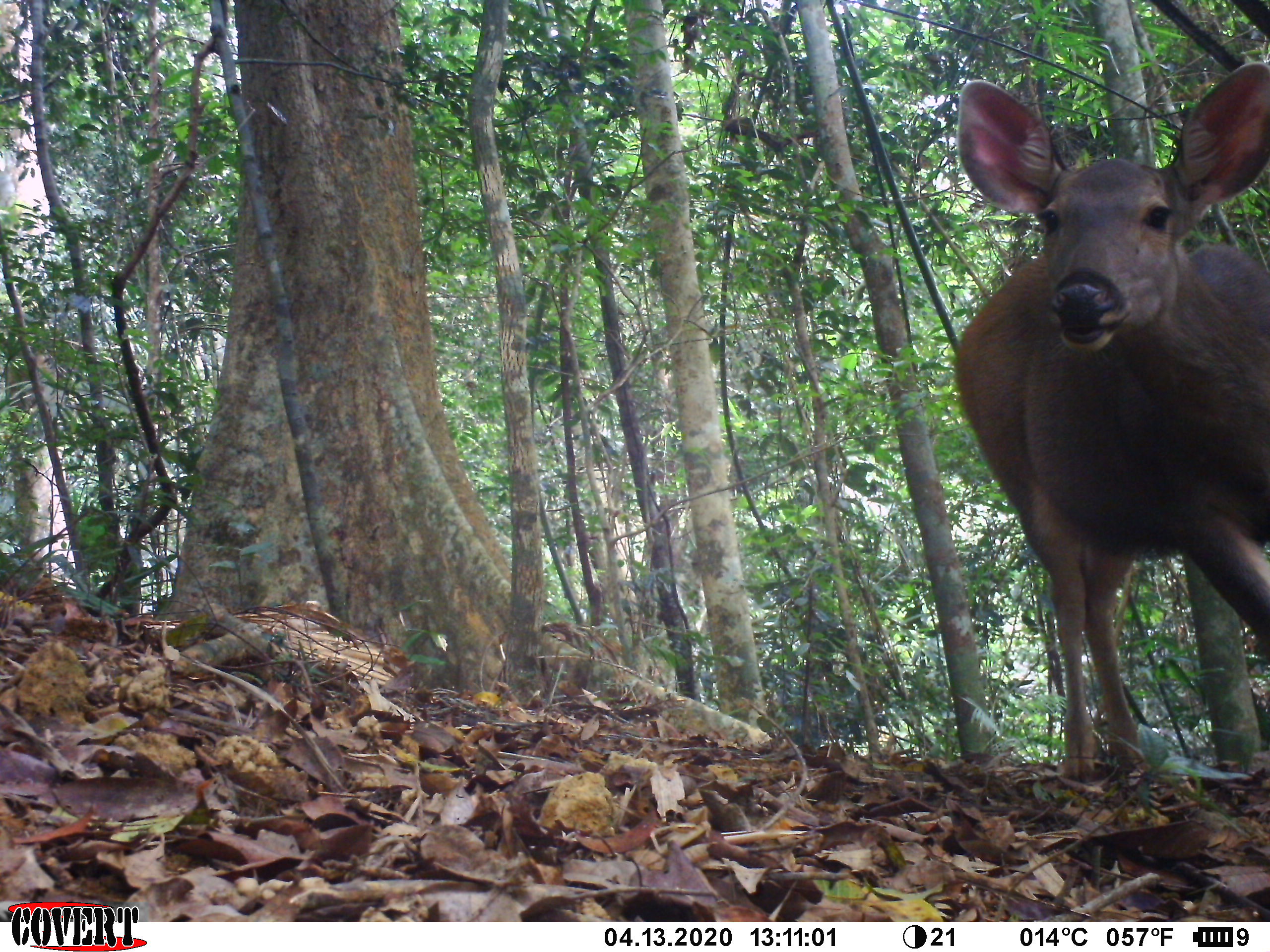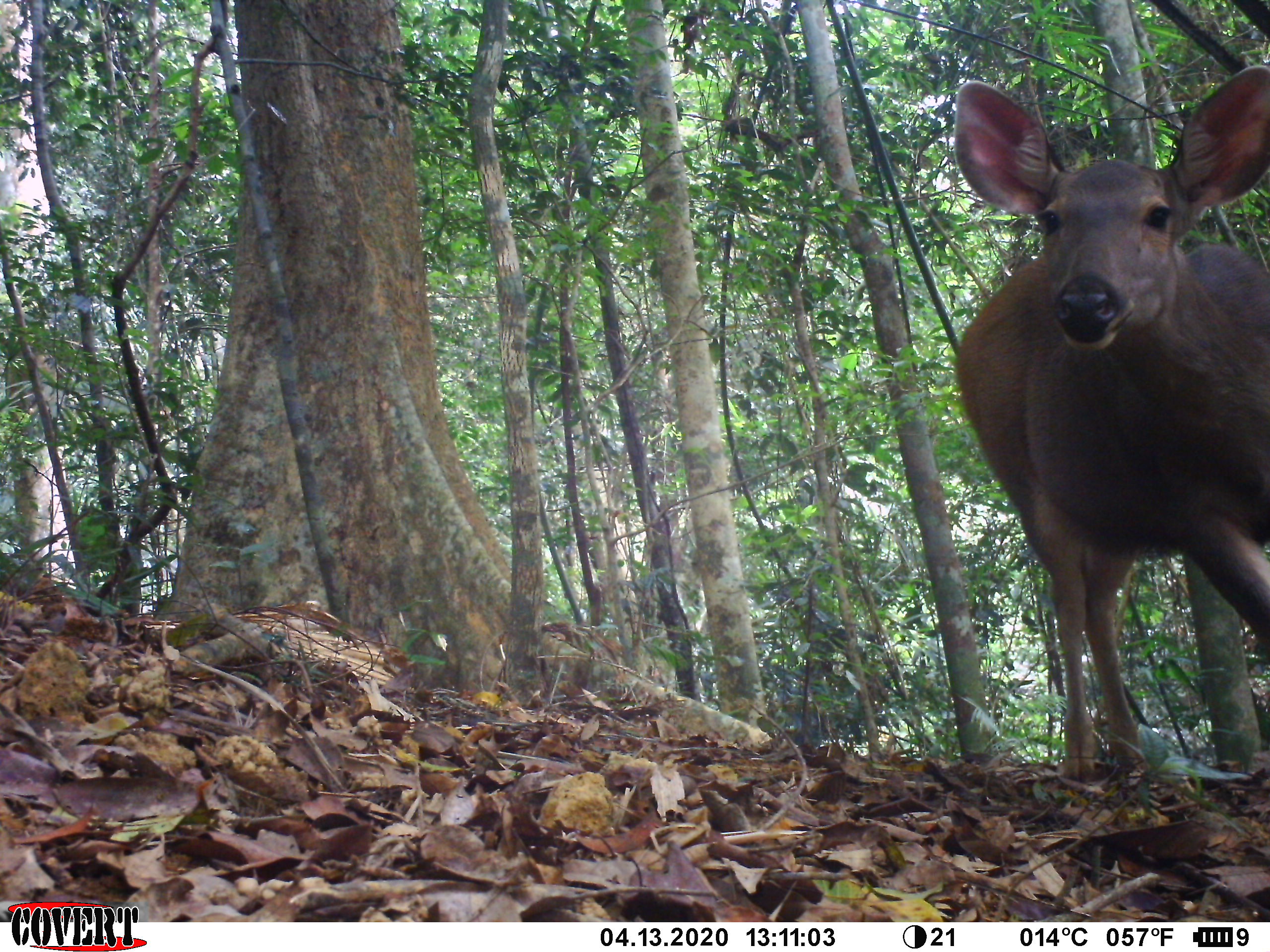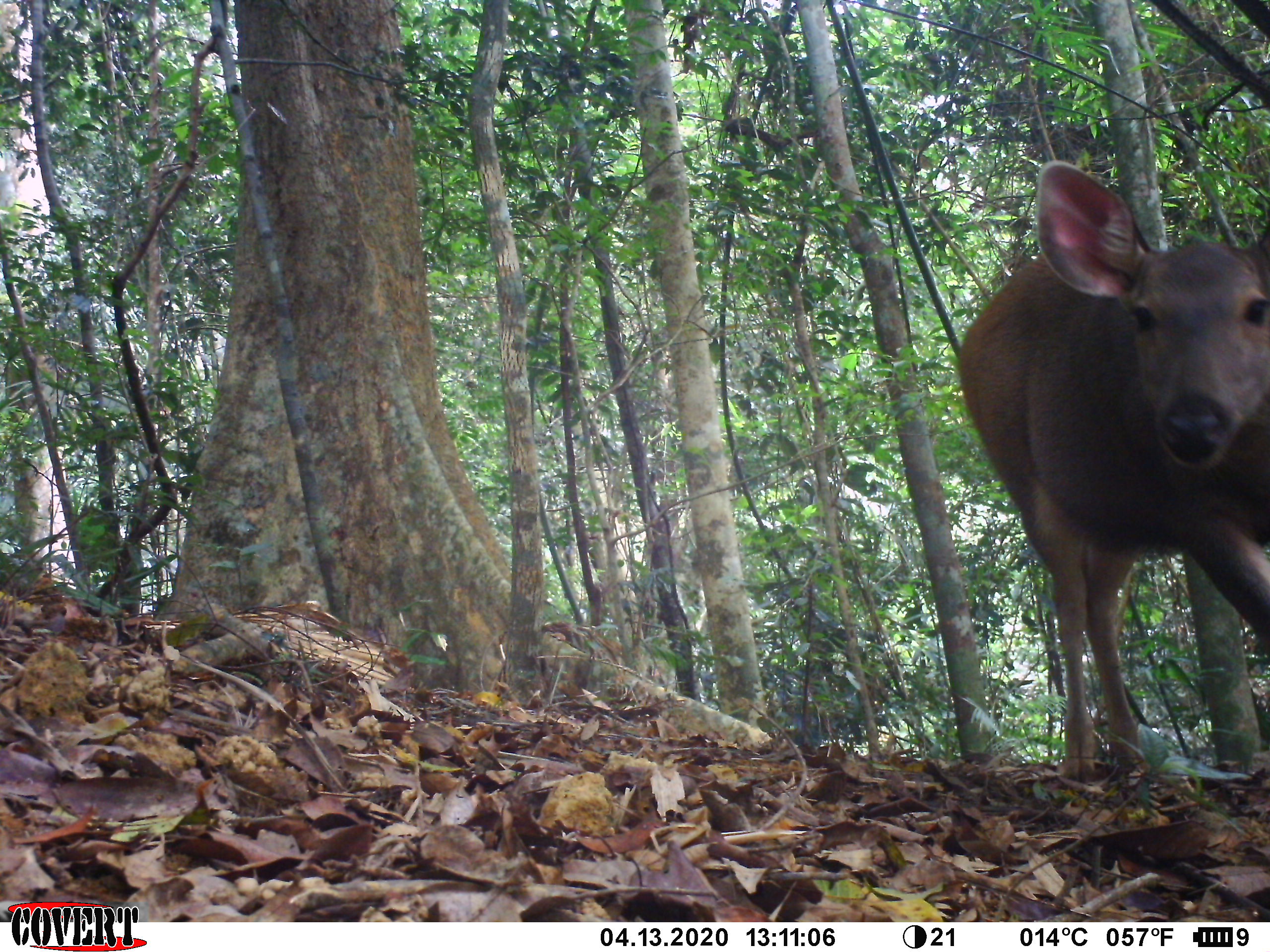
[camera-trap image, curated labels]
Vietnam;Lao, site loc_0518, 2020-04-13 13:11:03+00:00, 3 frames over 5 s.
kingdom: Animalia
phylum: Chordata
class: Mammalia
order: Artiodactyla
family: Cervidae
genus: Rusa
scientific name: Rusa unicolor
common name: sambar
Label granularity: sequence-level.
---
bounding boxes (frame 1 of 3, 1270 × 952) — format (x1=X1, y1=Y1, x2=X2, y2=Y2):
sambar: (x1=949, y1=57, x2=1270, y2=782)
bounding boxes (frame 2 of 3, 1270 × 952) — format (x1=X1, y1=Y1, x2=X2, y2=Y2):
sambar: (x1=949, y1=62, x2=1270, y2=781)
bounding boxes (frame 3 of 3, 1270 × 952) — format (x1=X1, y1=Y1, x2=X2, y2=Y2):
sambar: (x1=954, y1=157, x2=1270, y2=781)